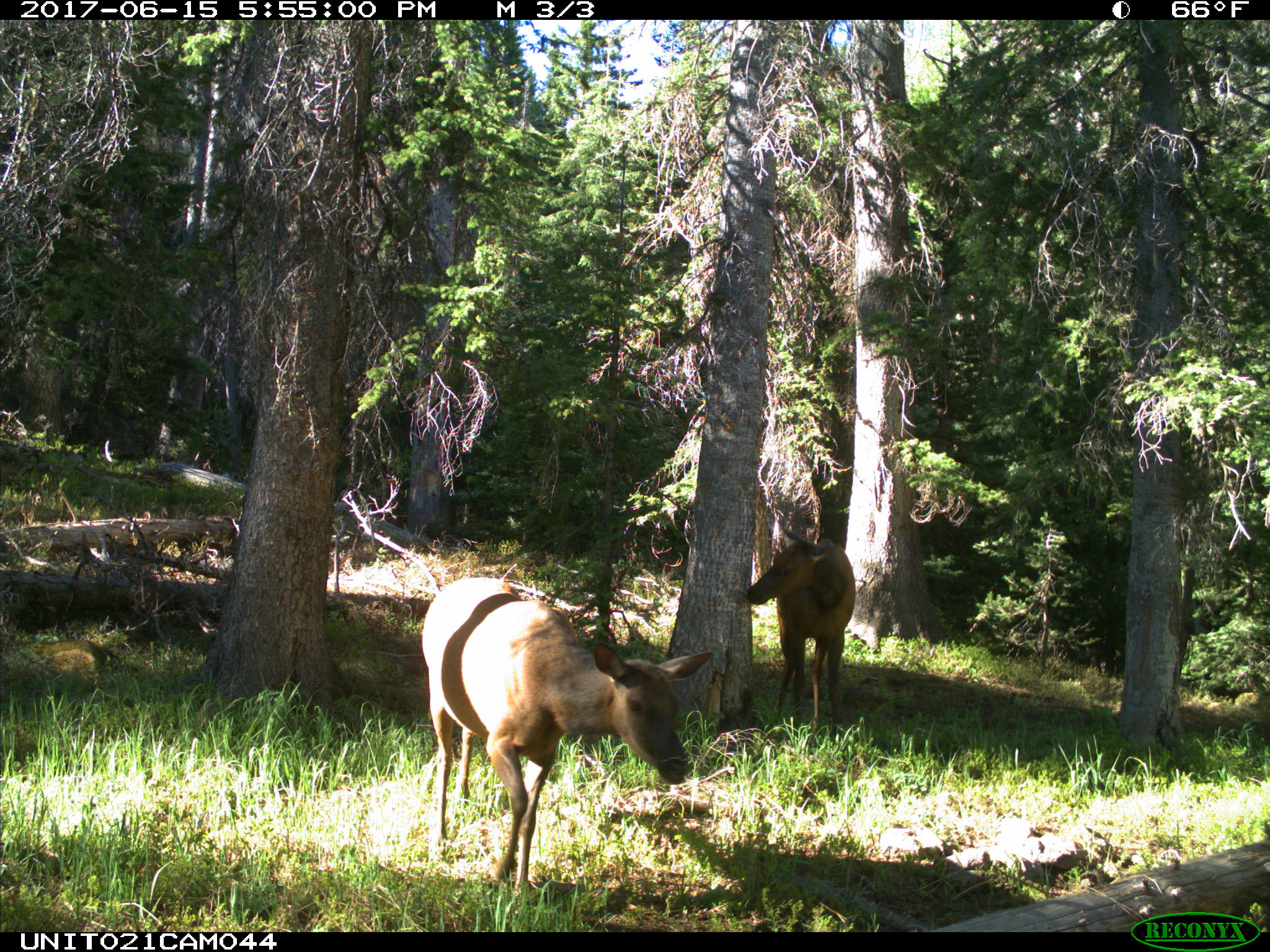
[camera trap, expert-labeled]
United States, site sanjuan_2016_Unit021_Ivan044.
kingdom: Animalia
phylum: Chordata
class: Mammalia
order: Artiodactyla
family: Cervidae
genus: Cervus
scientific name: Cervus elaphus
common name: red deer